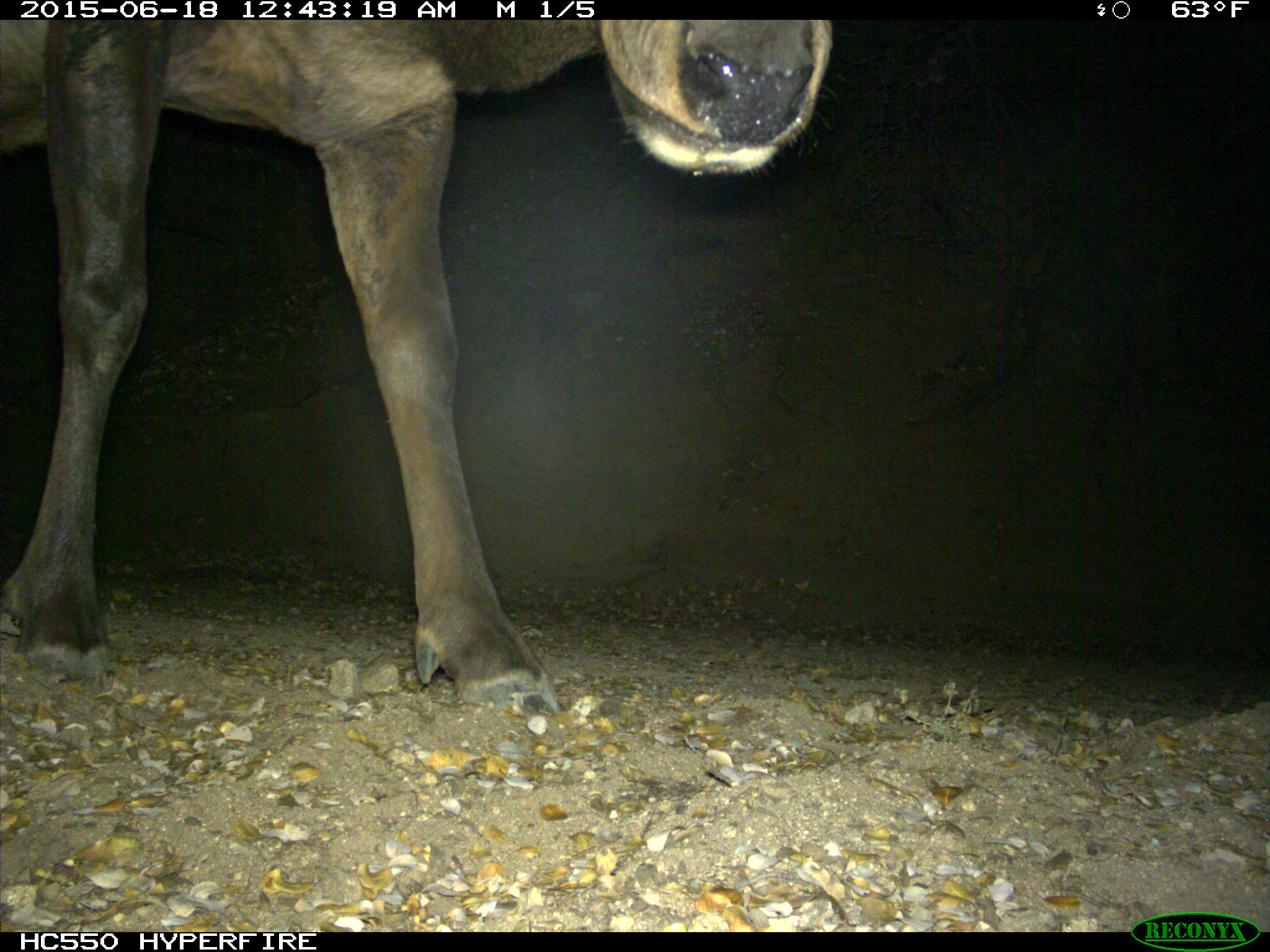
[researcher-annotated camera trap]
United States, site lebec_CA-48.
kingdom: Animalia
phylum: Chordata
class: Mammalia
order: Artiodactyla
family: Cervidae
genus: Cervus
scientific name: Cervus canadensis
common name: elk